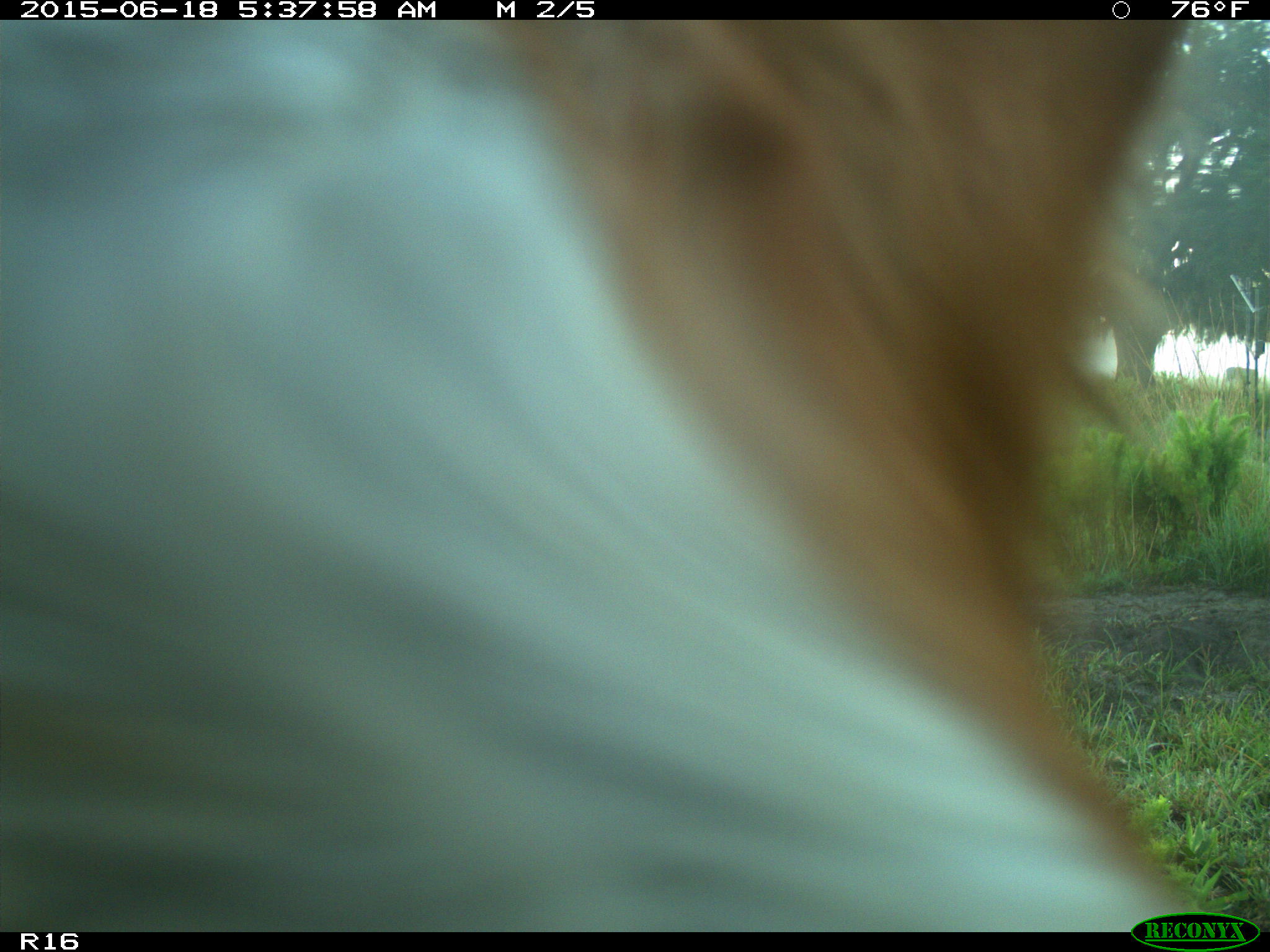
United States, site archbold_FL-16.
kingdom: Animalia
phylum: Chordata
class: Mammalia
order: Artiodactyla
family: Bovidae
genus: Bos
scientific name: Bos taurus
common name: domestic cow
Bos taurus (domestic cow).